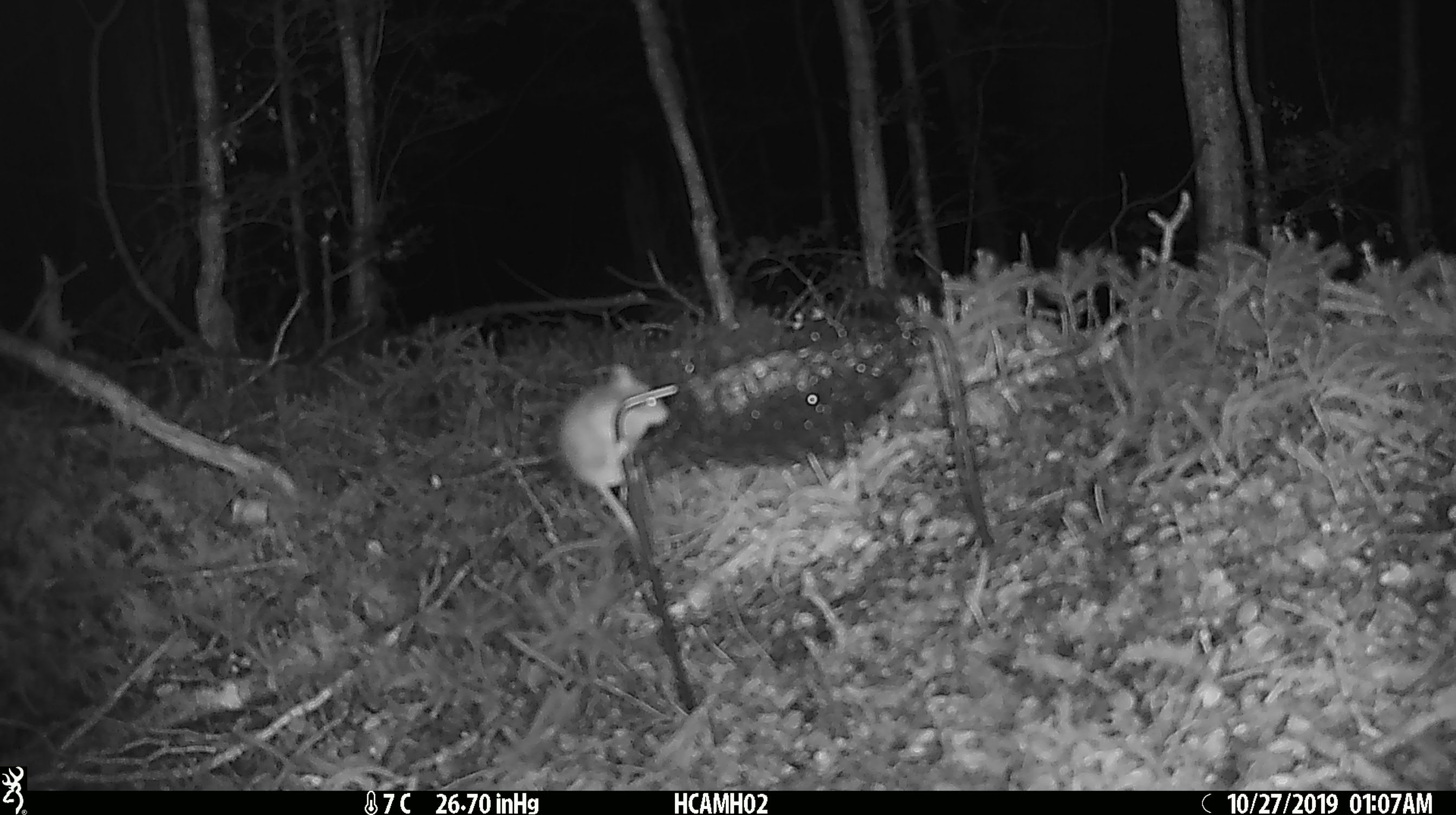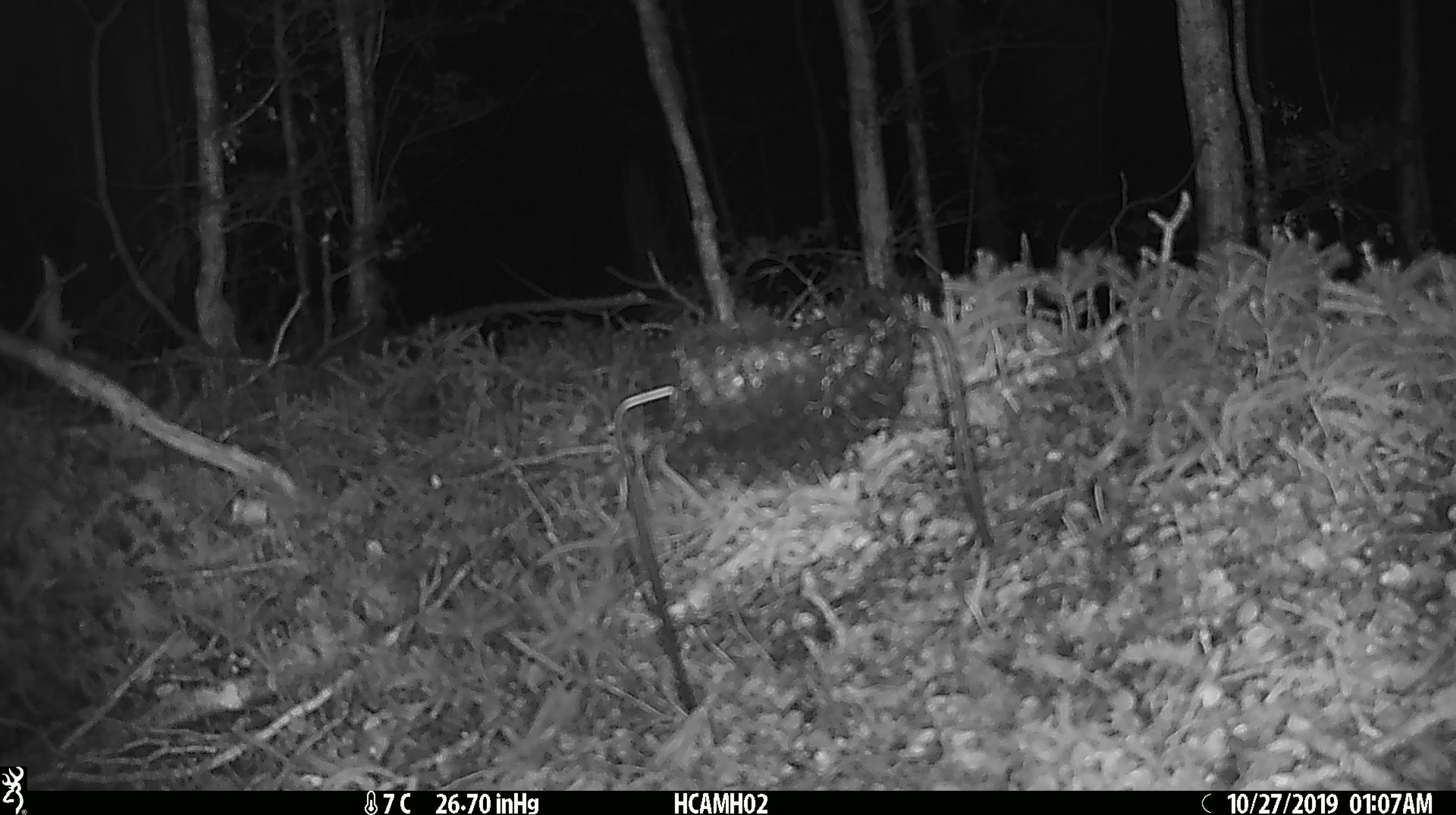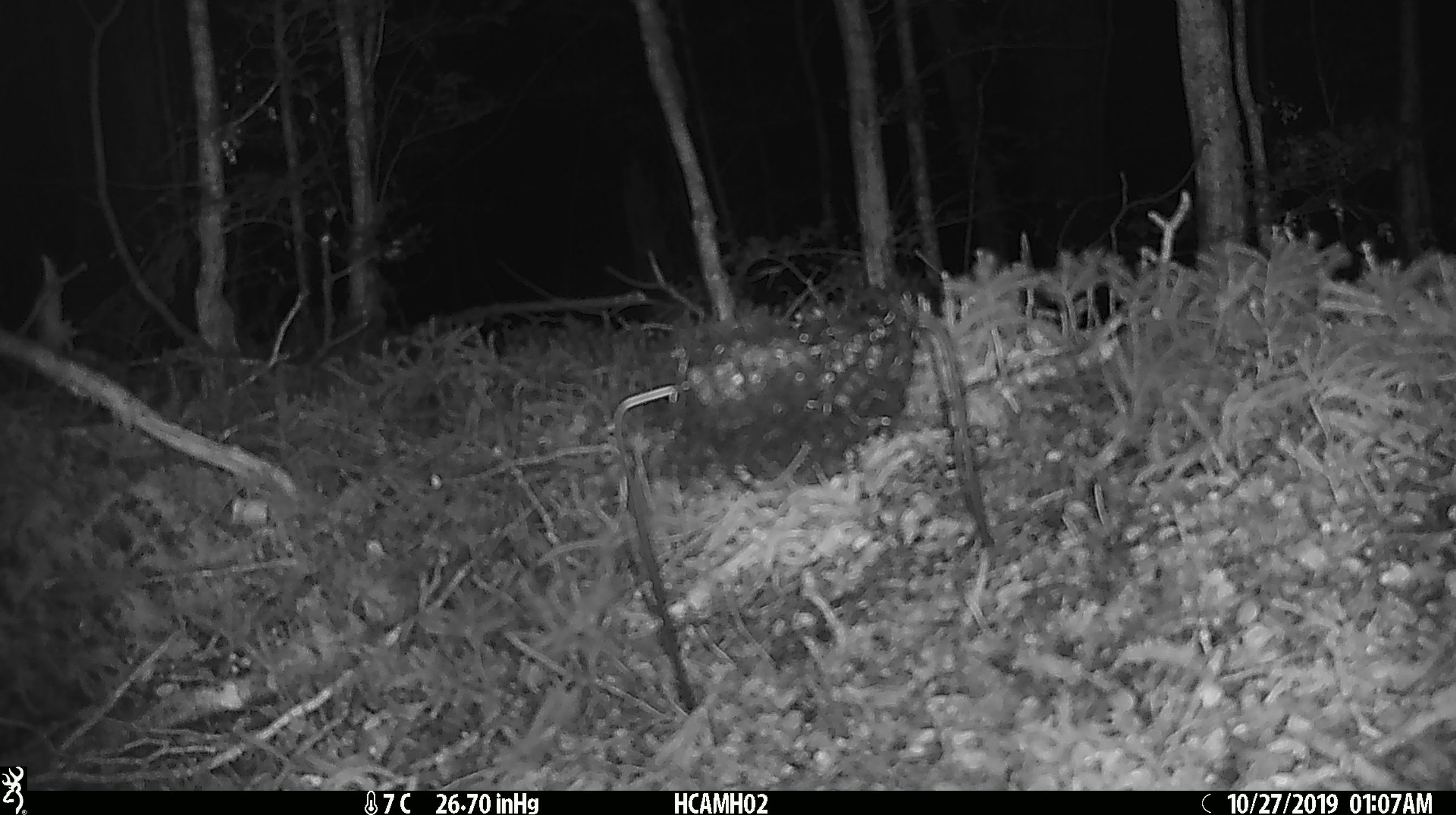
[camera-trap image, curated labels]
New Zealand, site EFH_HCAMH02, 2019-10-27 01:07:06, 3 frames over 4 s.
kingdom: Animalia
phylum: Chordata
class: Mammalia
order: Rodentia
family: Muridae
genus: Mus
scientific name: Mus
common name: mouse